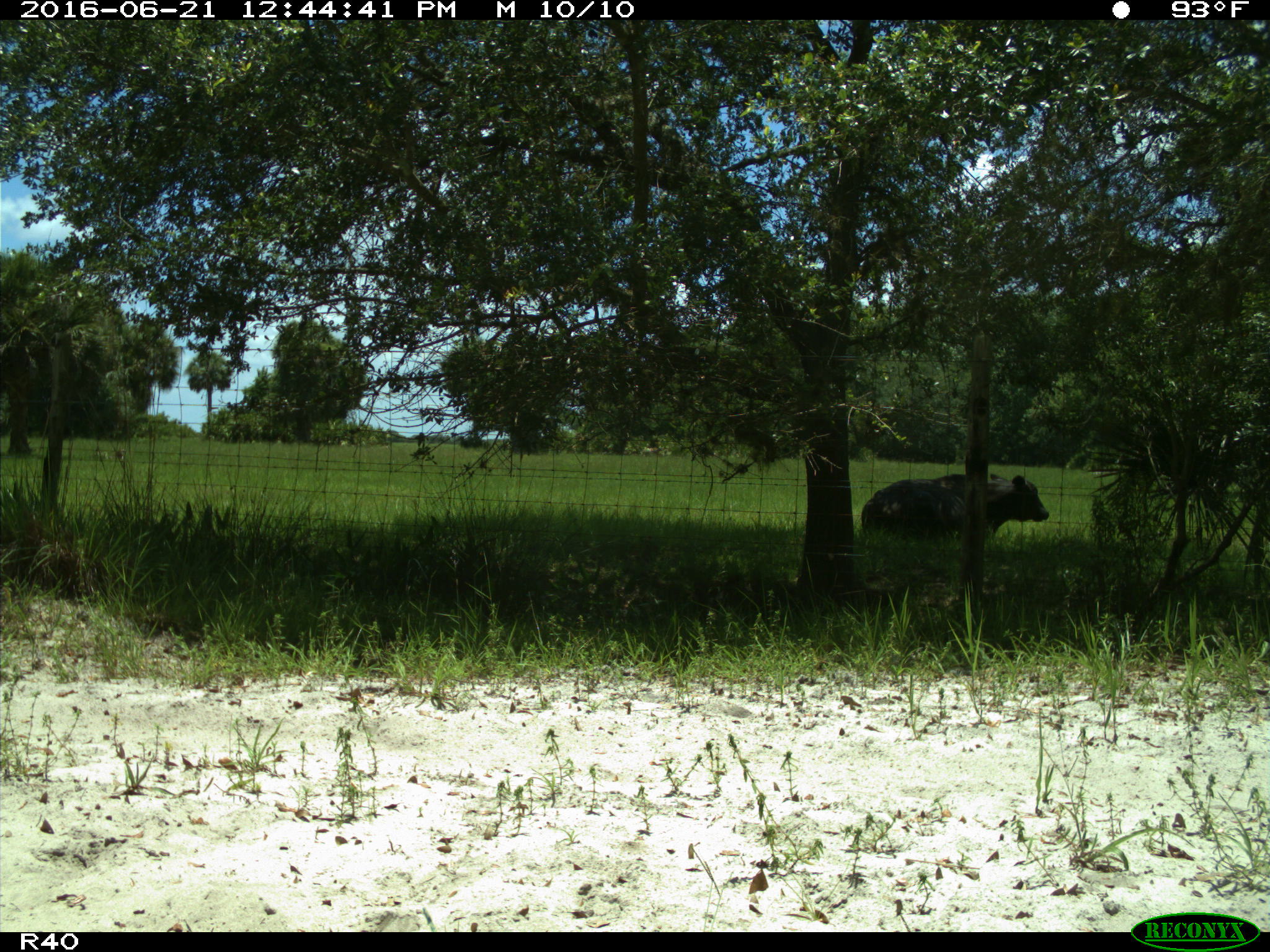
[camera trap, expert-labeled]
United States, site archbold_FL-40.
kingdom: Animalia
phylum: Chordata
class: Mammalia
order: Artiodactyla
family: Bovidae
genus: Bos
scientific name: Bos taurus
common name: domestic cow